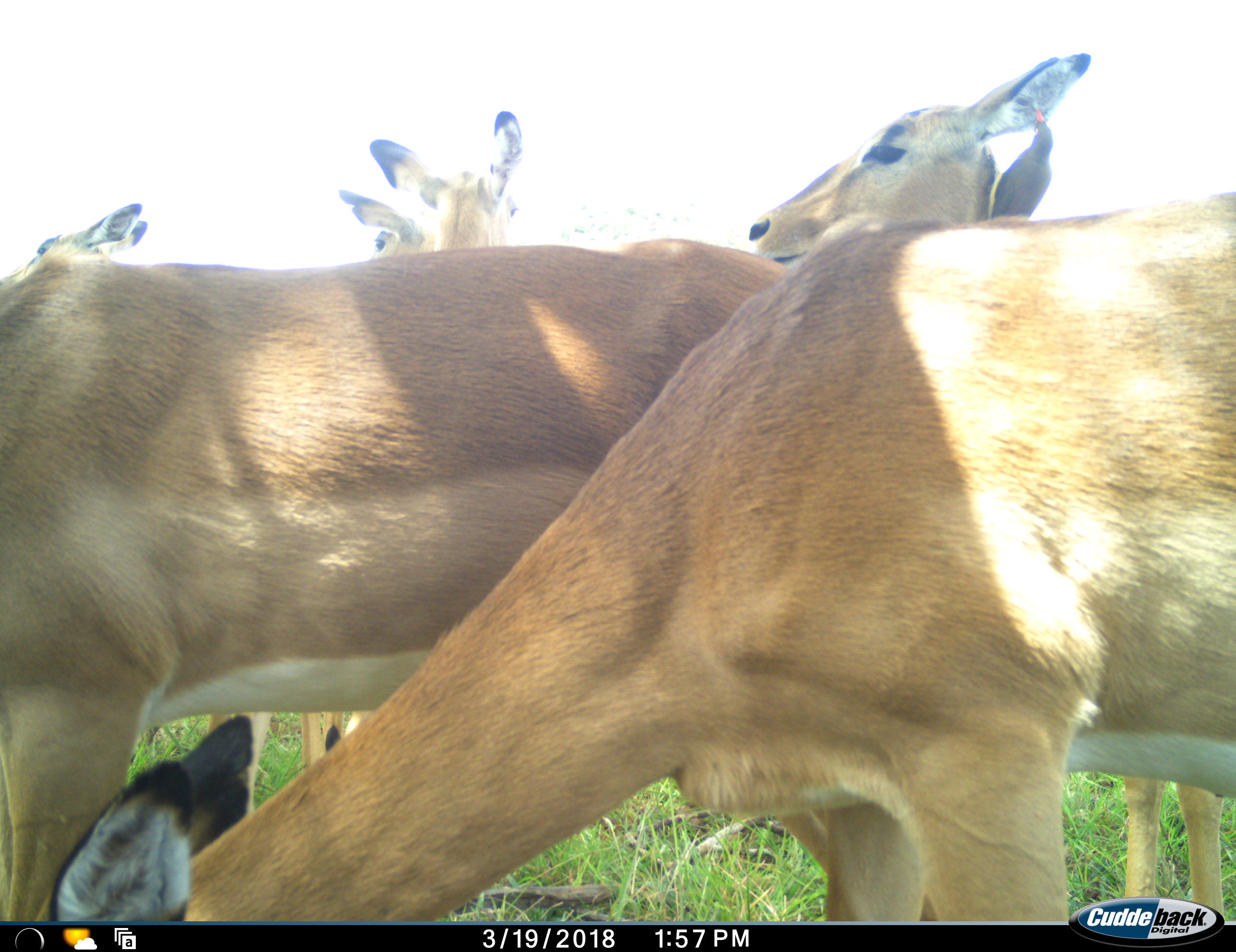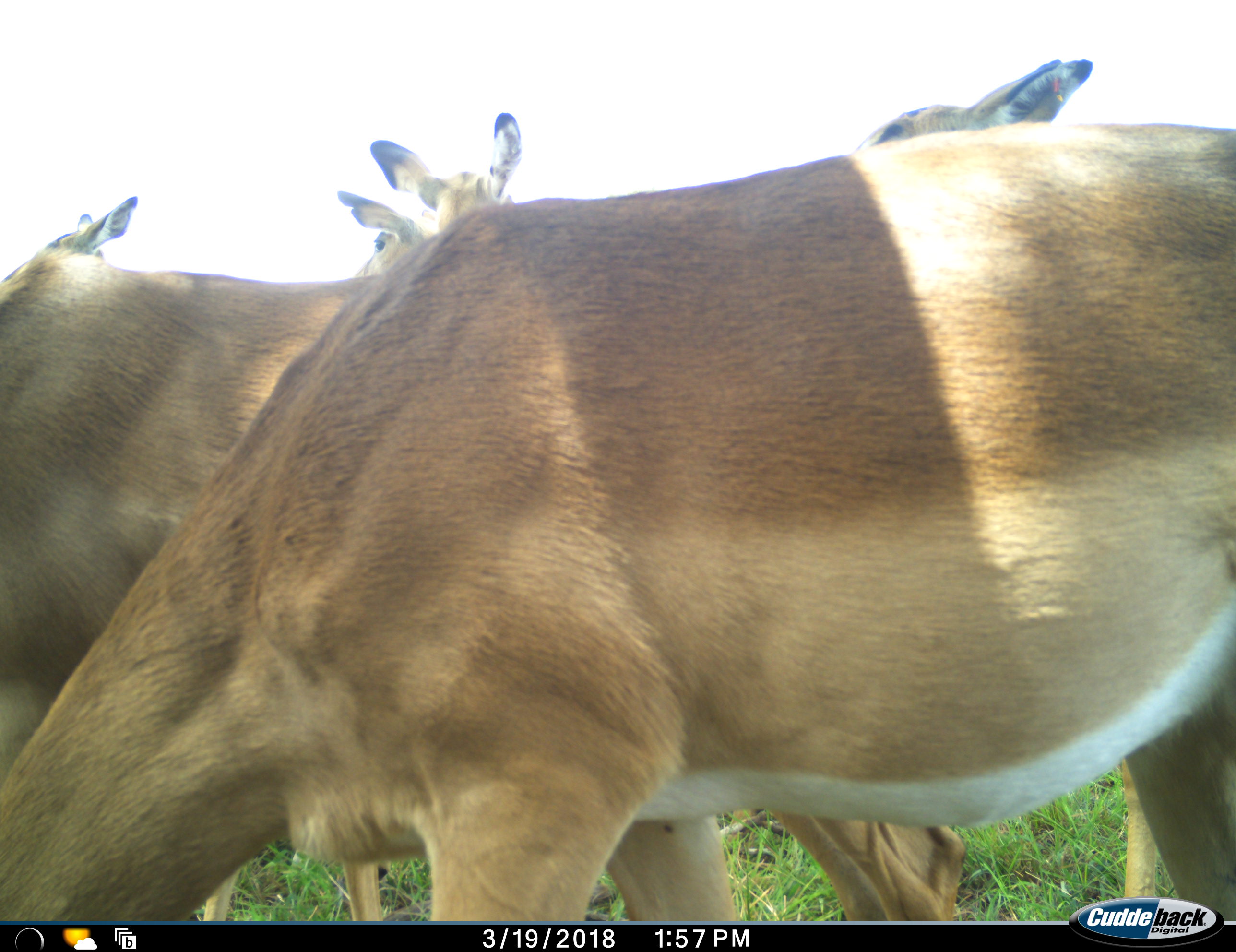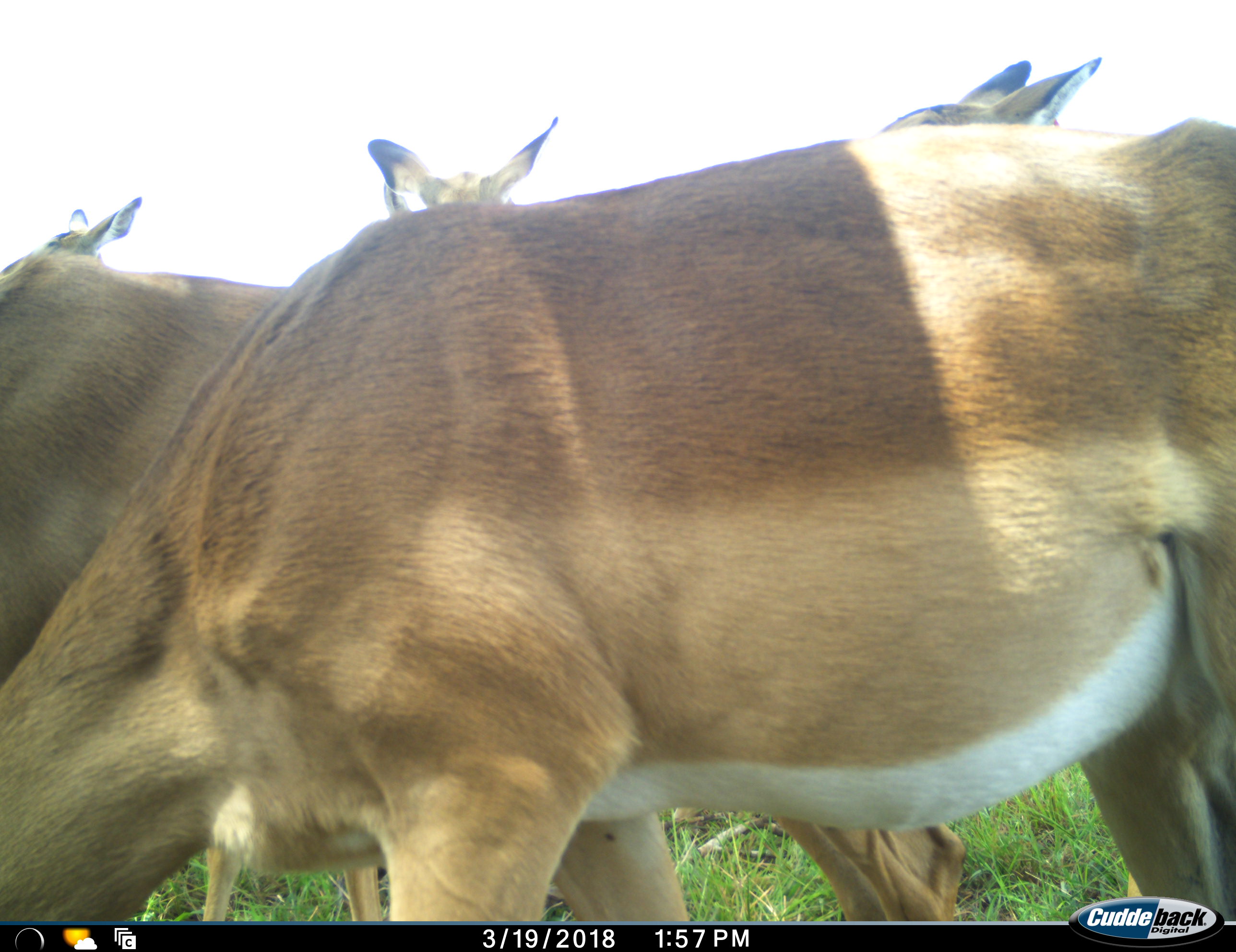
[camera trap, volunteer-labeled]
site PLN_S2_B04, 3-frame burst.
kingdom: Animalia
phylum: Chordata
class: Mammalia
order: Artiodactyla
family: Bovidae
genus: Aepyceros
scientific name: Aepyceros melampus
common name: impala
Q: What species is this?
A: Impala (Aepyceros melampus).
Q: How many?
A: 6.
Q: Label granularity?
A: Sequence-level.